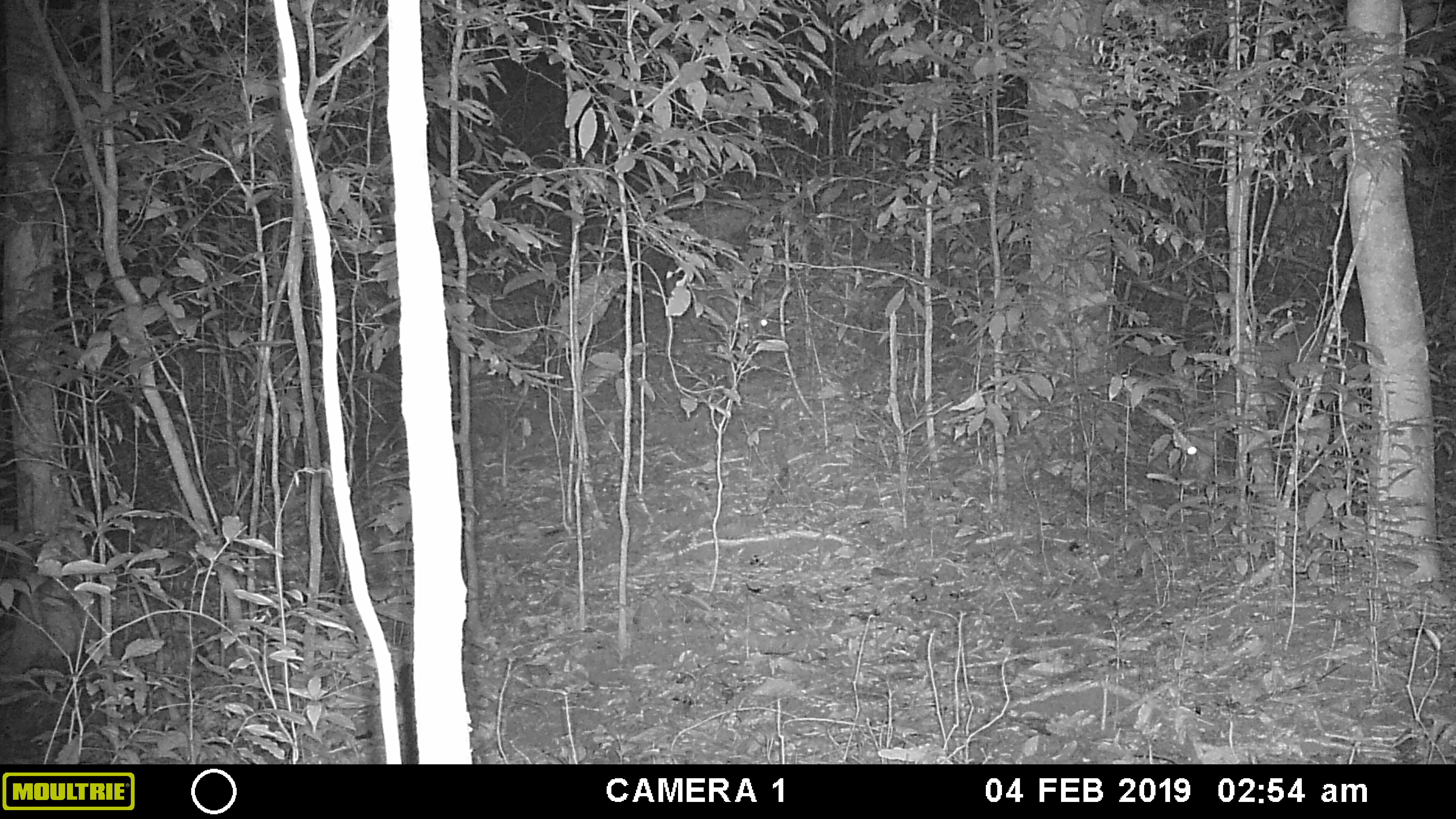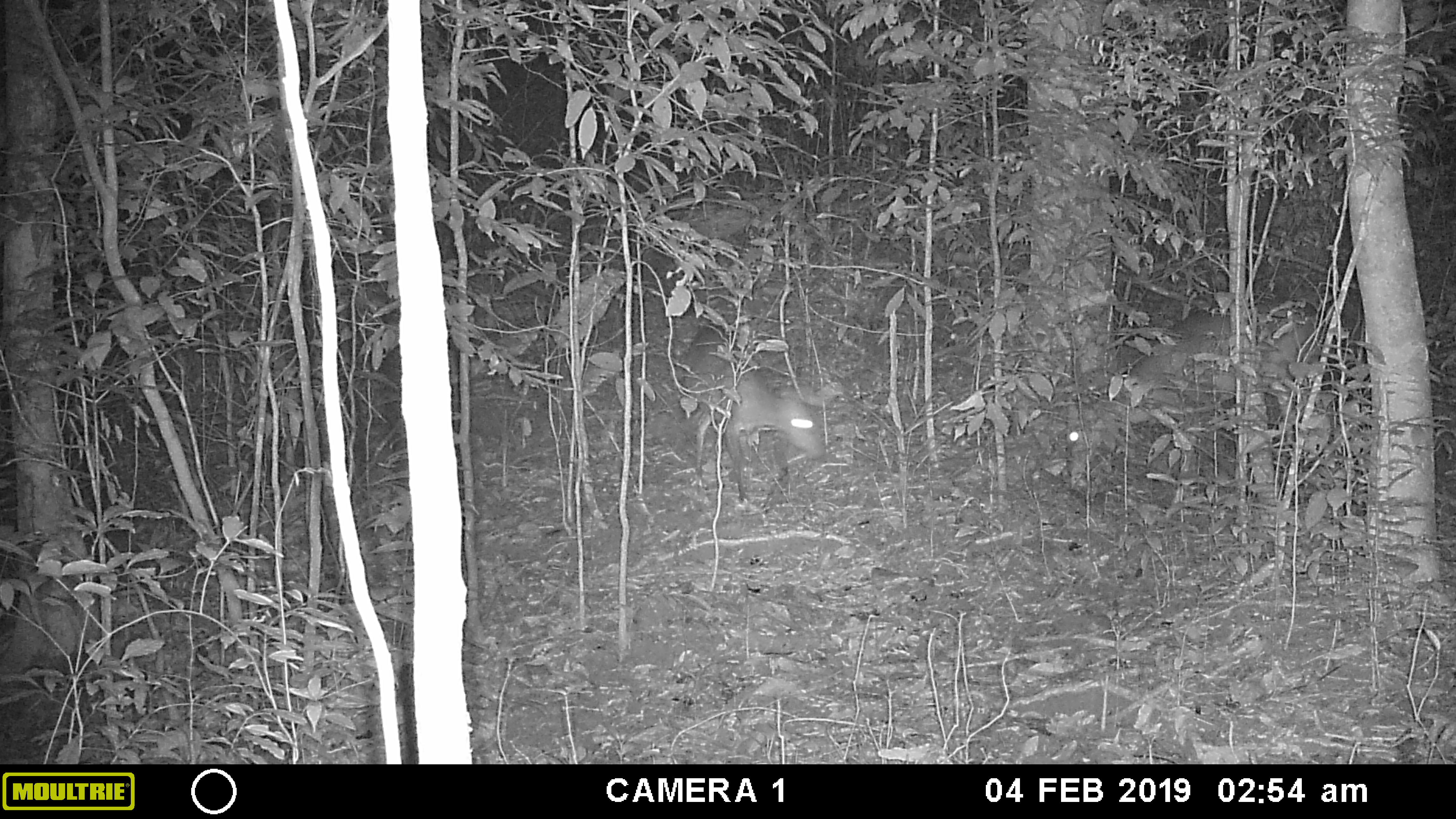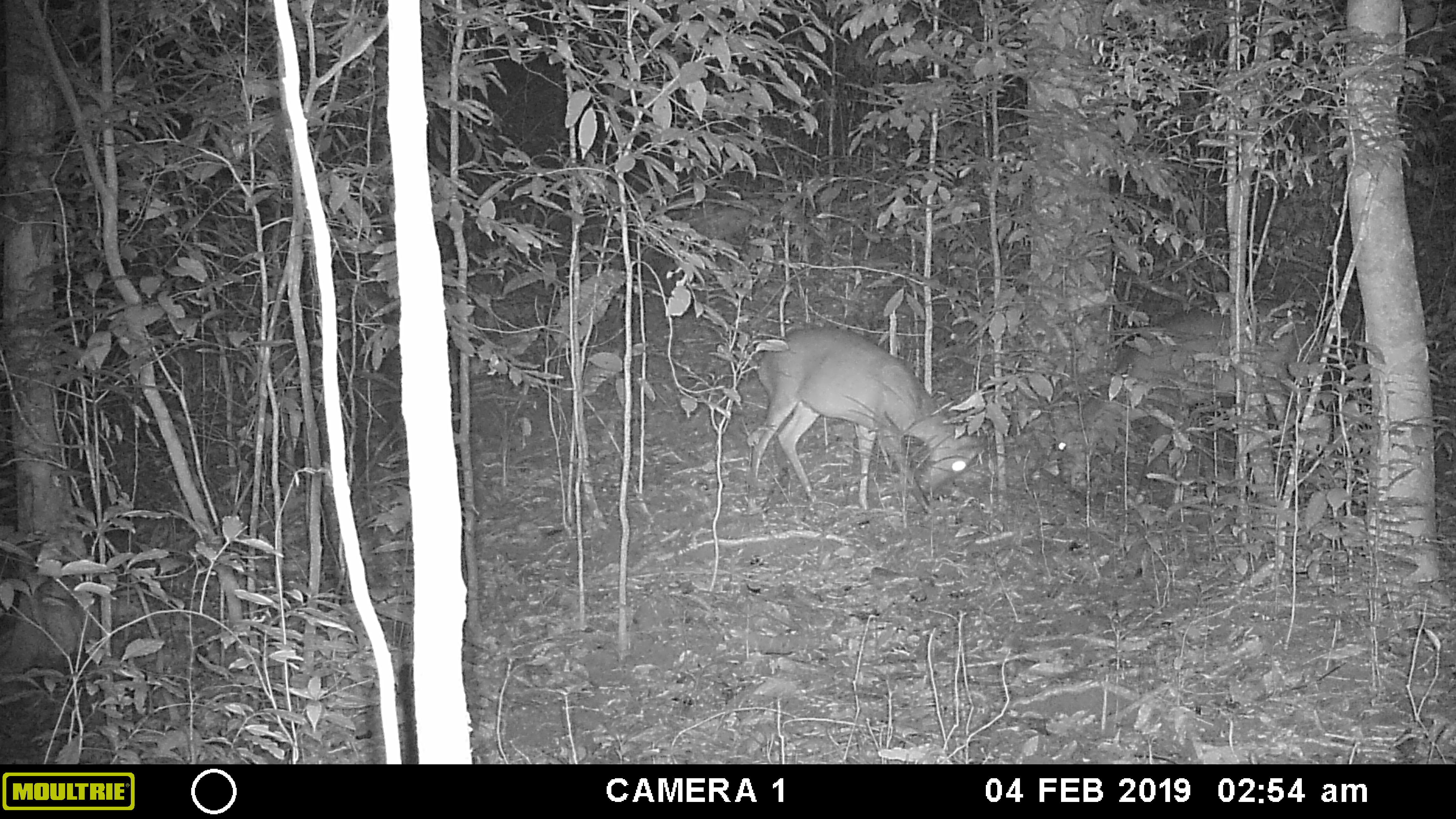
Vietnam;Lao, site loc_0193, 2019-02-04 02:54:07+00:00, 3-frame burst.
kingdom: Animalia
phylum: Chordata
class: Mammalia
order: Artiodactyla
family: Cervidae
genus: Muntiacus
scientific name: Muntiacus vuquangensis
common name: large-antlered muntjac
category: large antlered muntjac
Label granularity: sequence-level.